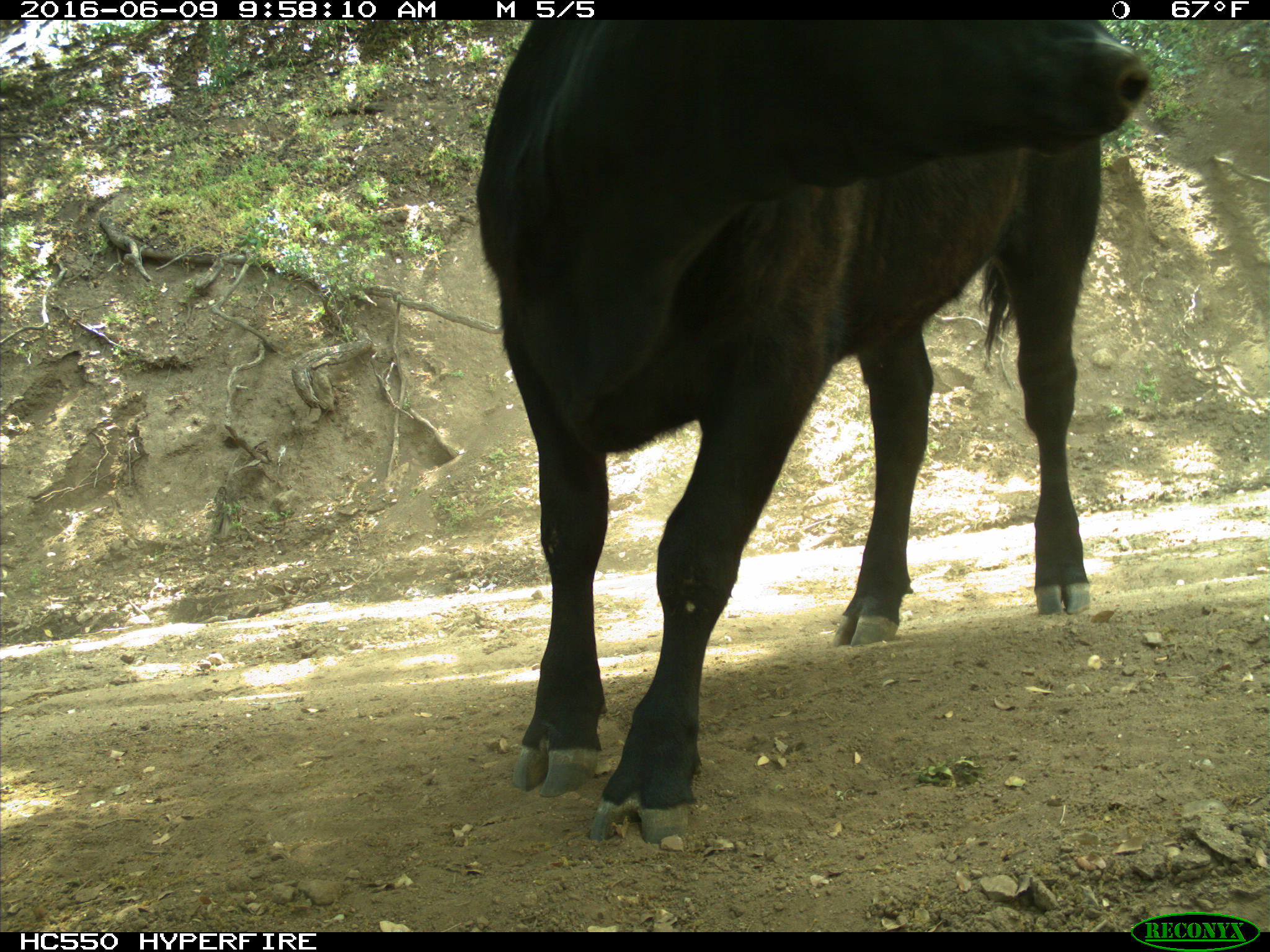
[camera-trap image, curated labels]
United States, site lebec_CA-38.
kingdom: Animalia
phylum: Chordata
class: Mammalia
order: Artiodactyla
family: Bovidae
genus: Bos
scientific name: Bos taurus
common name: domestic cow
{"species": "Bos taurus (domestic cow)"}